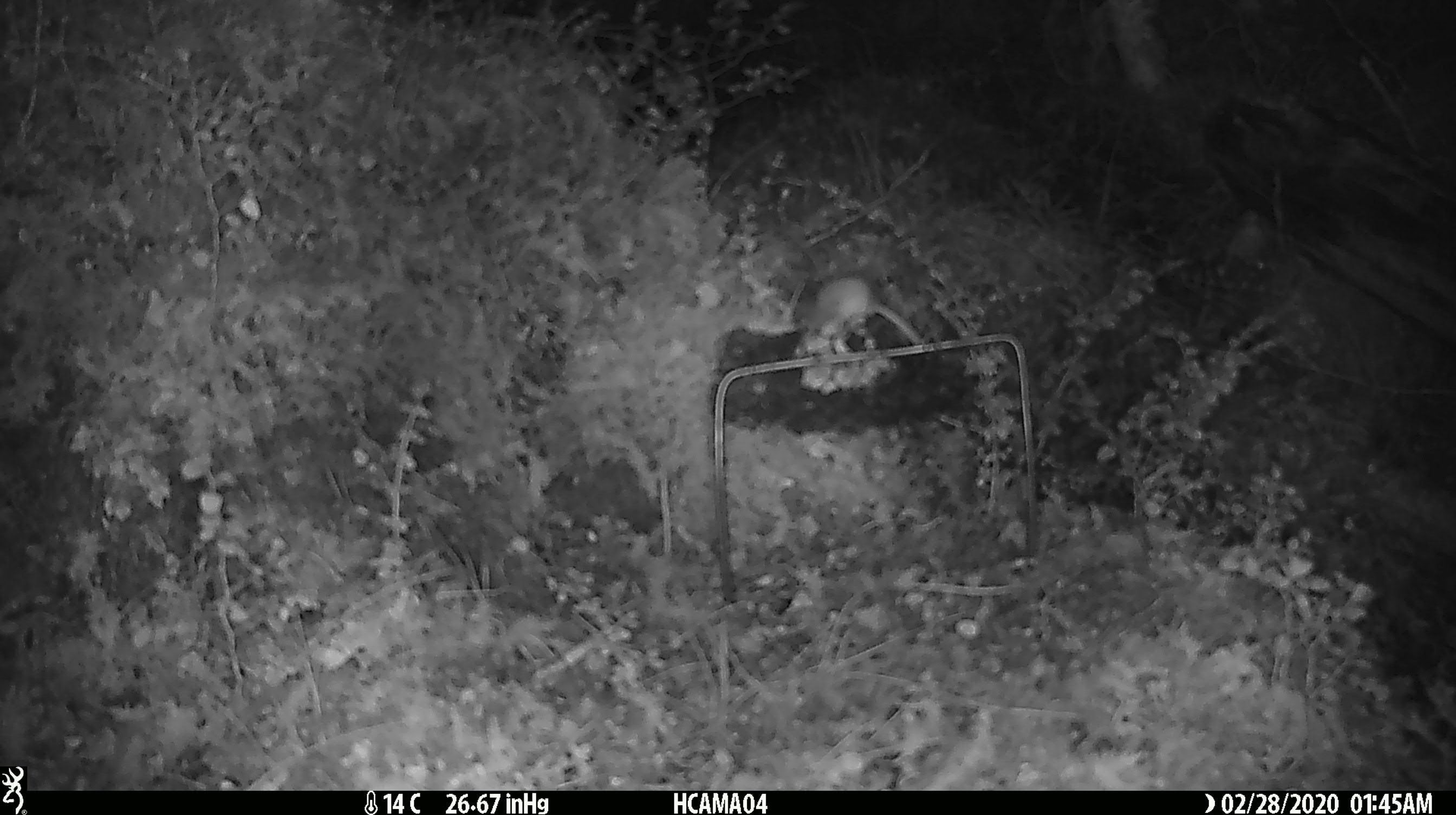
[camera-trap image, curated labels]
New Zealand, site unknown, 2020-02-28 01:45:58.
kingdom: Animalia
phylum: Chordata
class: Mammalia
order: Rodentia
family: Muridae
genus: Mus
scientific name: Mus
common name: mouse